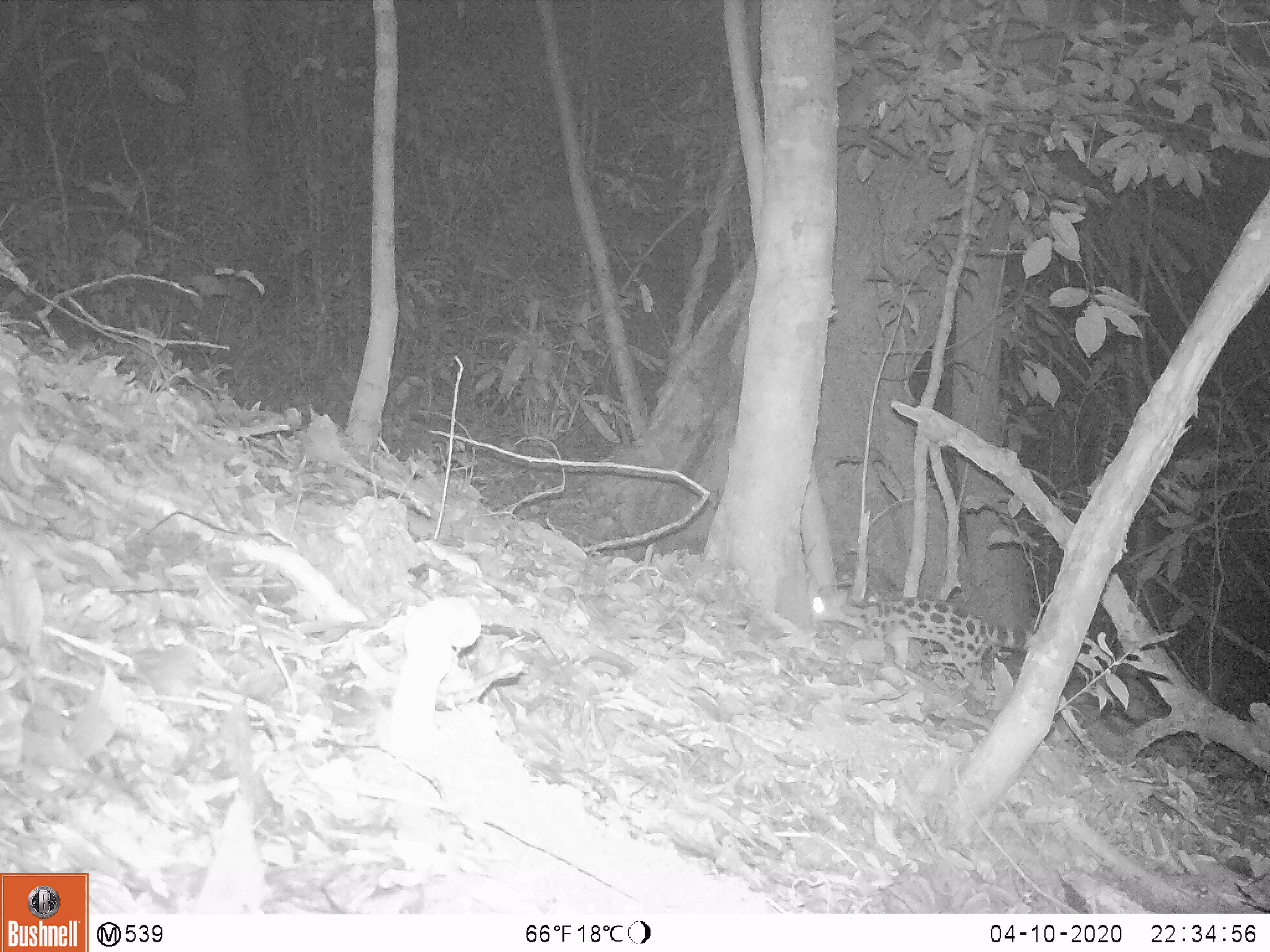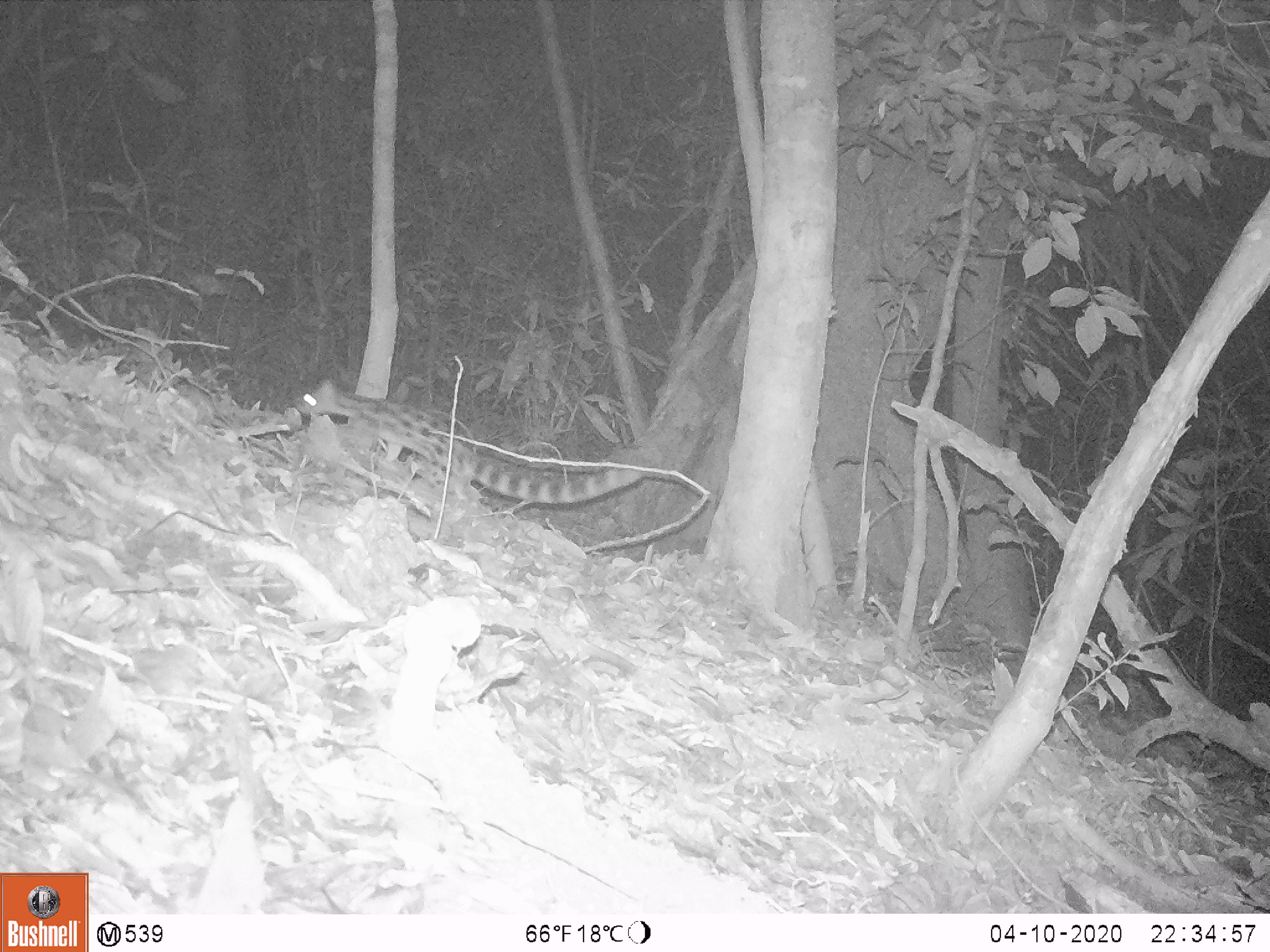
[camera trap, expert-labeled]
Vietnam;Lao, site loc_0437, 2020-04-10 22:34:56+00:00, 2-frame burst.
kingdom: Animalia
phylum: Chordata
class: Mammalia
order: Carnivora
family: Prionodontidae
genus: Prionodon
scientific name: Prionodon pardicolor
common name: spotted linsang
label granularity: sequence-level